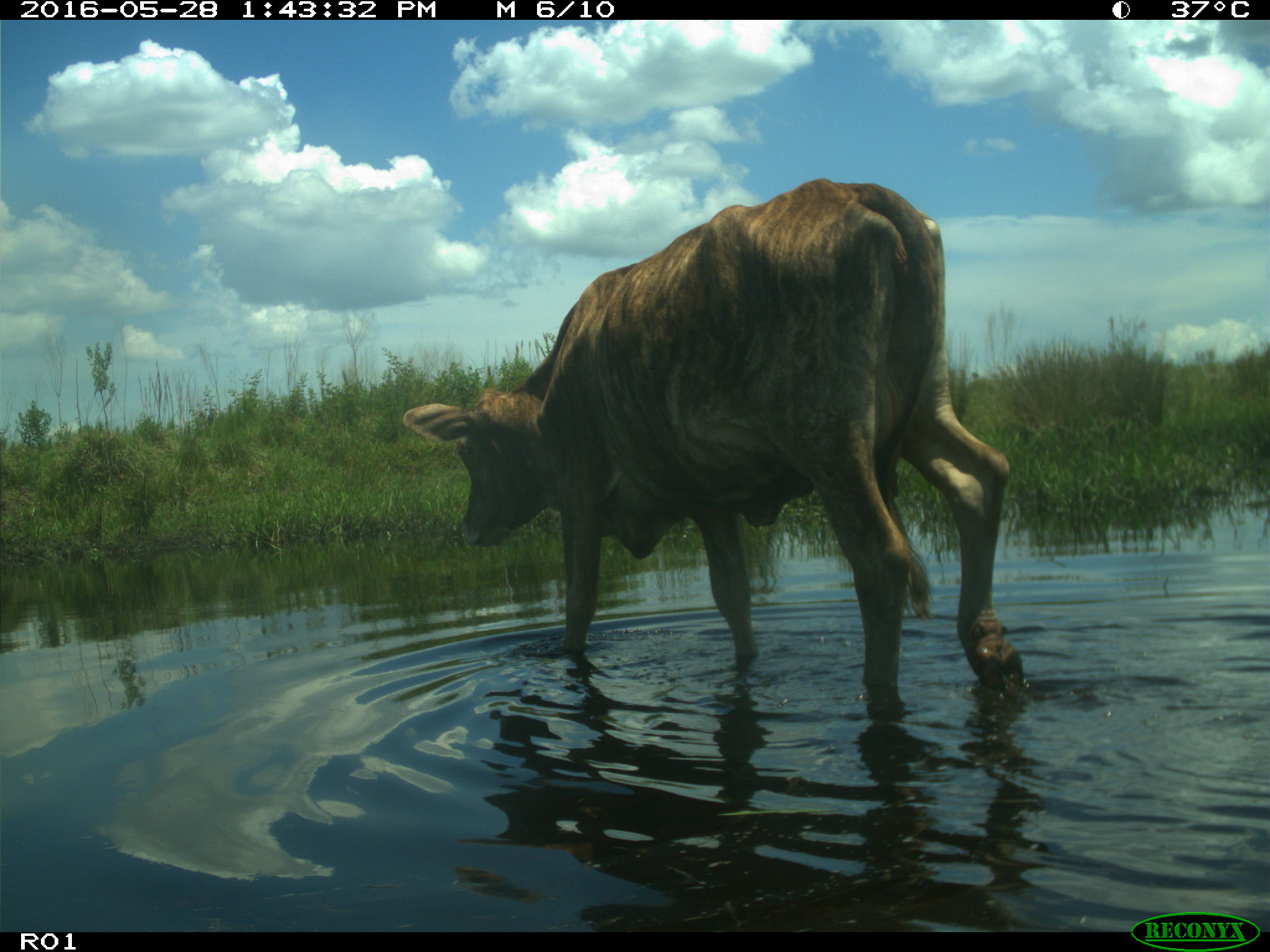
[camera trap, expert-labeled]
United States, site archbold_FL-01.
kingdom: Animalia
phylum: Chordata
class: Mammalia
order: Artiodactyla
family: Bovidae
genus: Bos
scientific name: Bos taurus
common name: domestic cow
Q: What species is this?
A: Bos taurus (domestic cow).